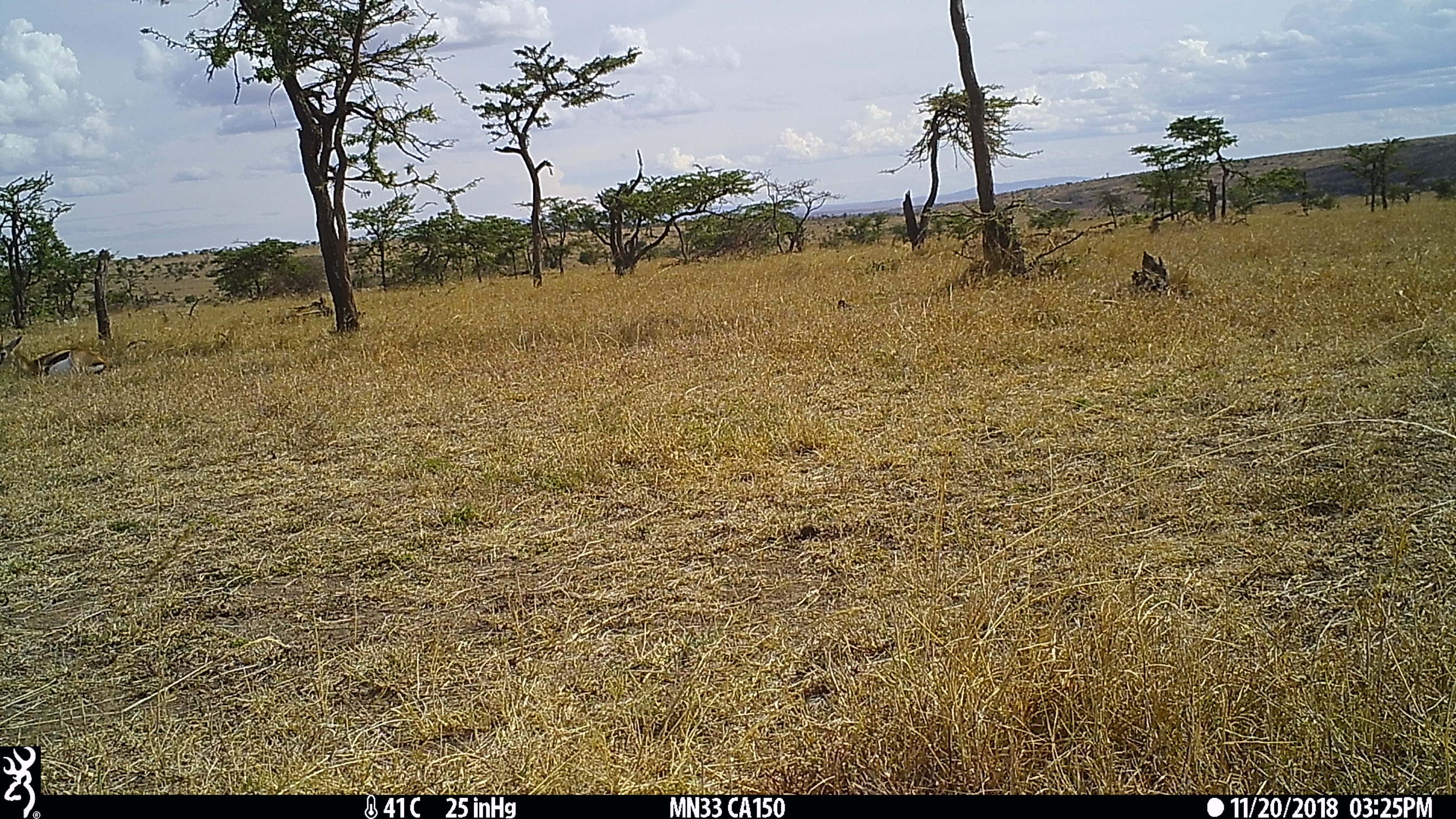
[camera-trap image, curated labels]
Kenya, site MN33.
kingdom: Animalia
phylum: Chordata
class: Mammalia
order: Artiodactyla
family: Bovidae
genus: Eudorcas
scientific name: Eudorcas thomsonii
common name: thomon's gazelle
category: gazelle thomsons